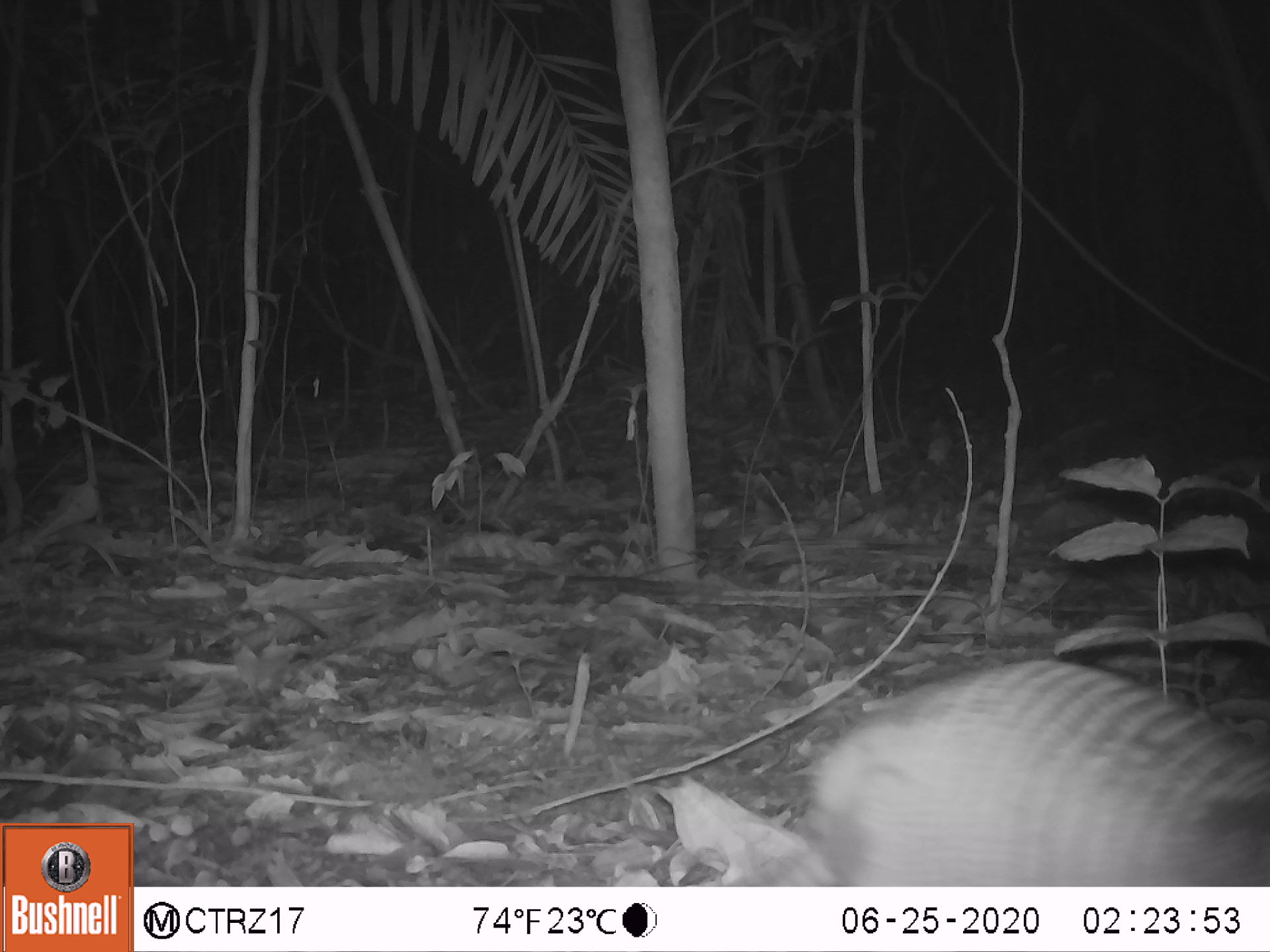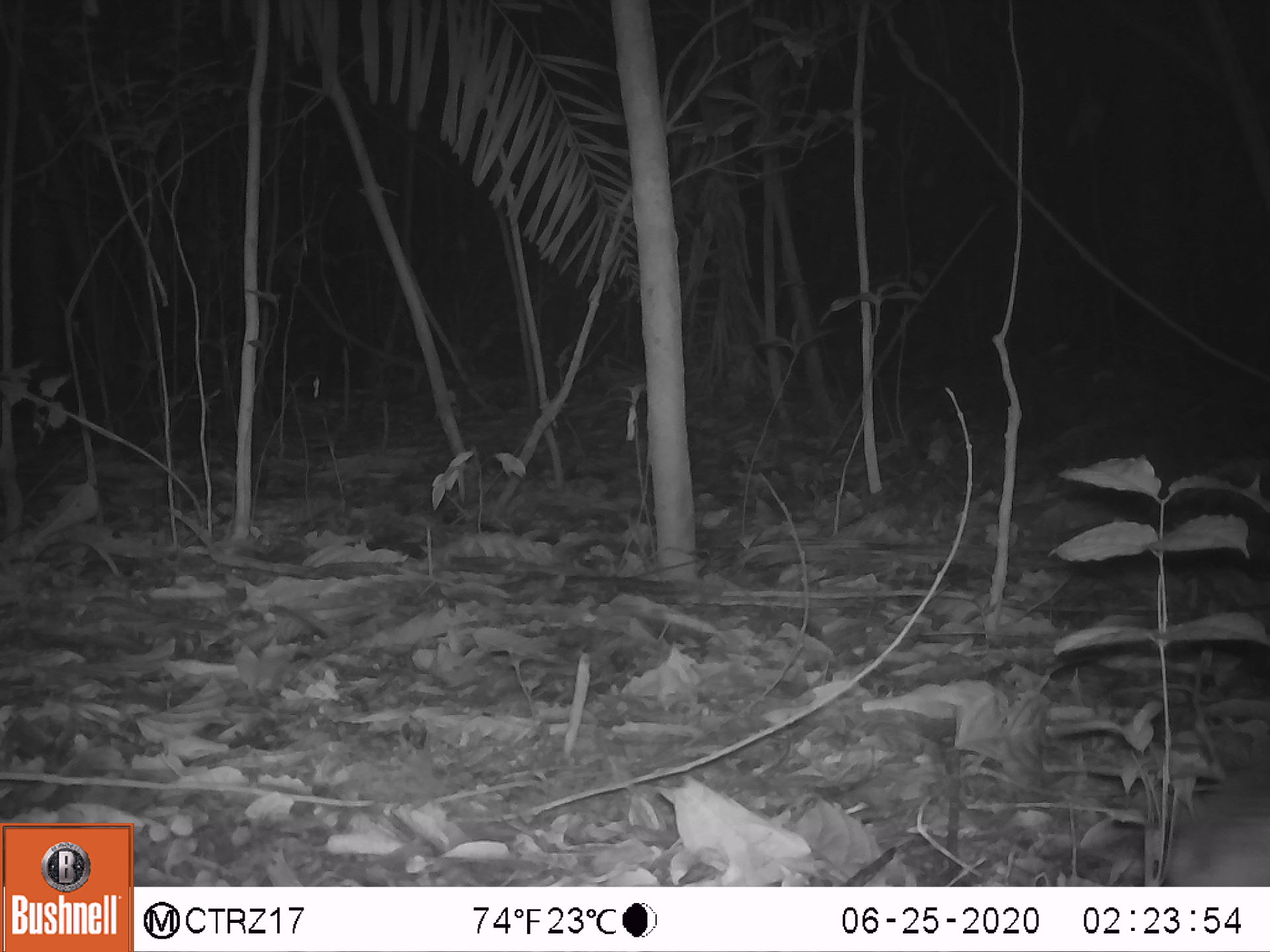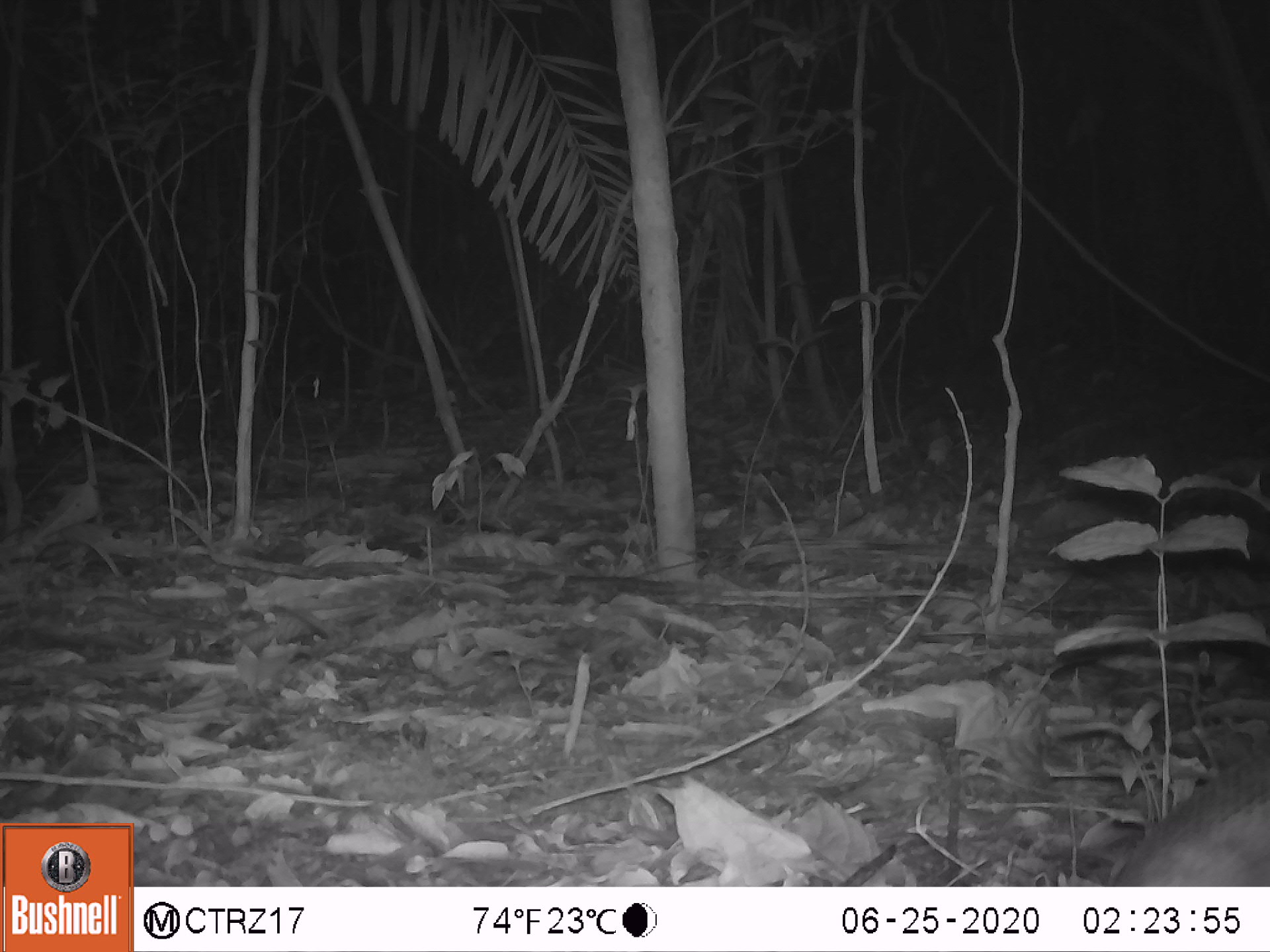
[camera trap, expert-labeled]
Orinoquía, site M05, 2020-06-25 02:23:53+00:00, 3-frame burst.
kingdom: Animalia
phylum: Chordata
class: Mammalia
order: Cingulata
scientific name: Cingulata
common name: armadillo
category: unknown armadillo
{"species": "unknown armadillo (armadillo) (Cingulata)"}